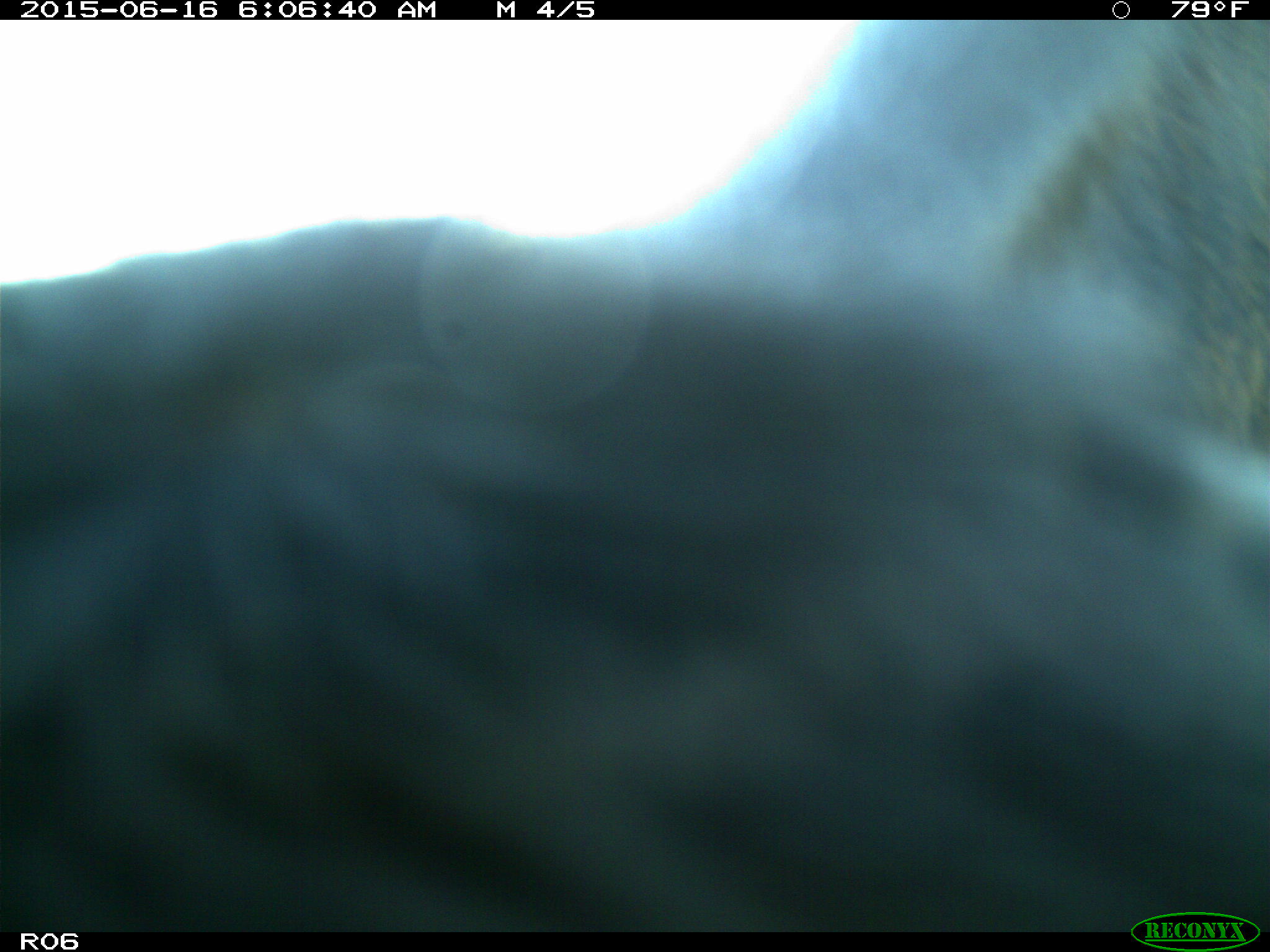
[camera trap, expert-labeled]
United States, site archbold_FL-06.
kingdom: Animalia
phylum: Chordata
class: Mammalia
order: Artiodactyla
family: Bovidae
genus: Bos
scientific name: Bos taurus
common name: domestic cow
Bos taurus (domestic cow).